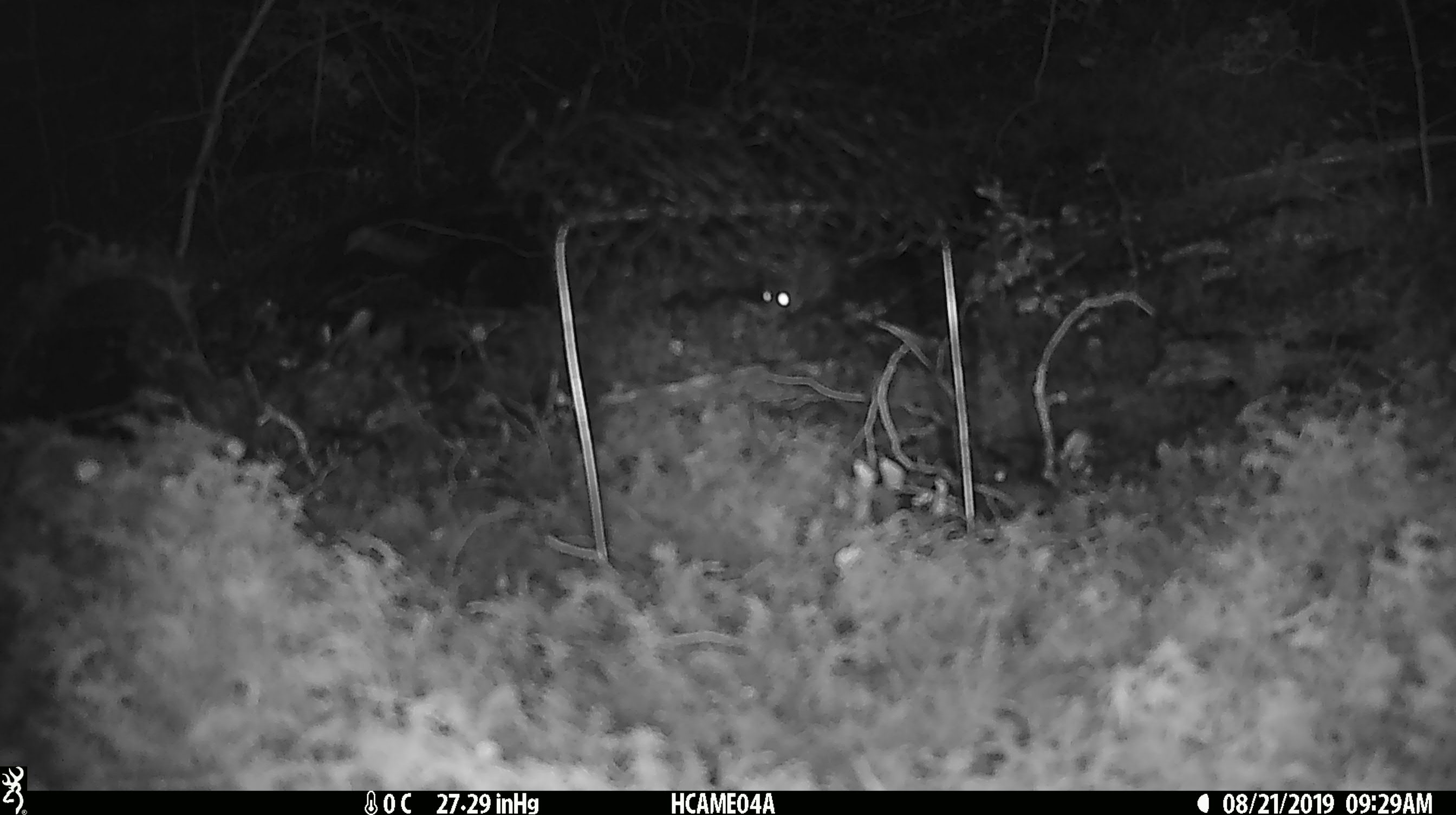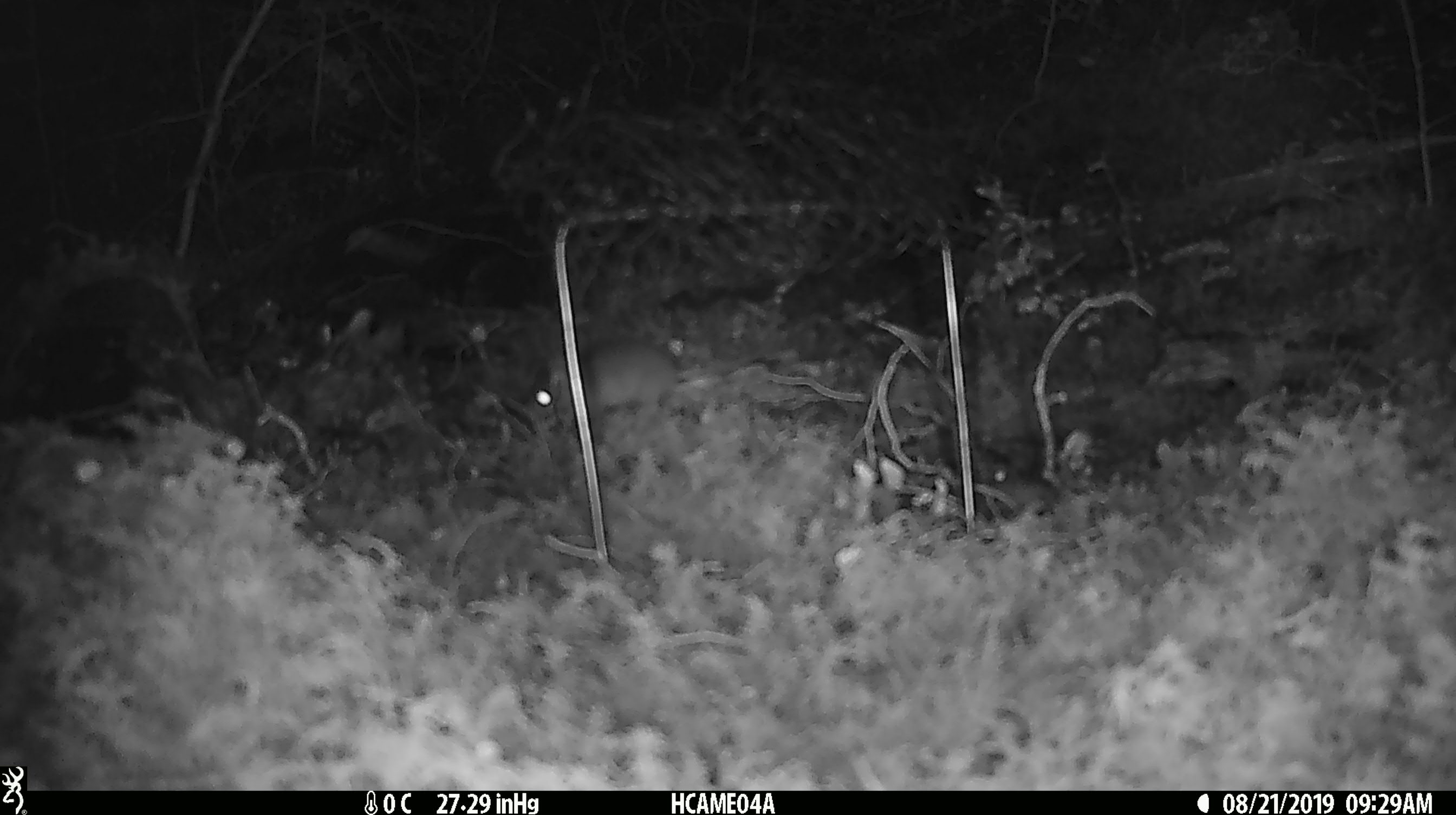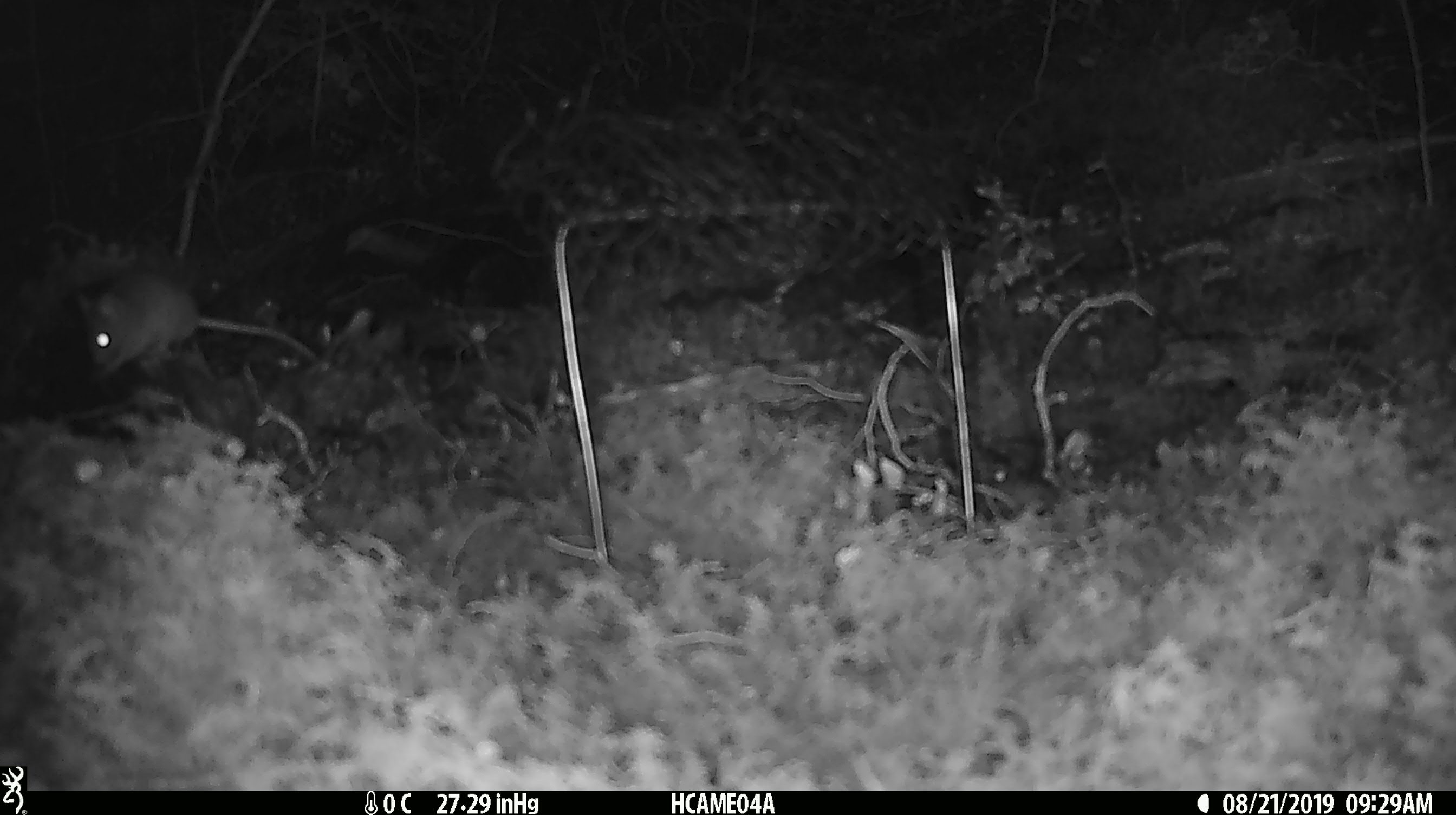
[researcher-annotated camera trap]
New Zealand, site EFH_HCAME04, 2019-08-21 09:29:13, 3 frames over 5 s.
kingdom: Animalia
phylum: Chordata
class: Mammalia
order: Rodentia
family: Muridae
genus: Mus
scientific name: Mus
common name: mouse